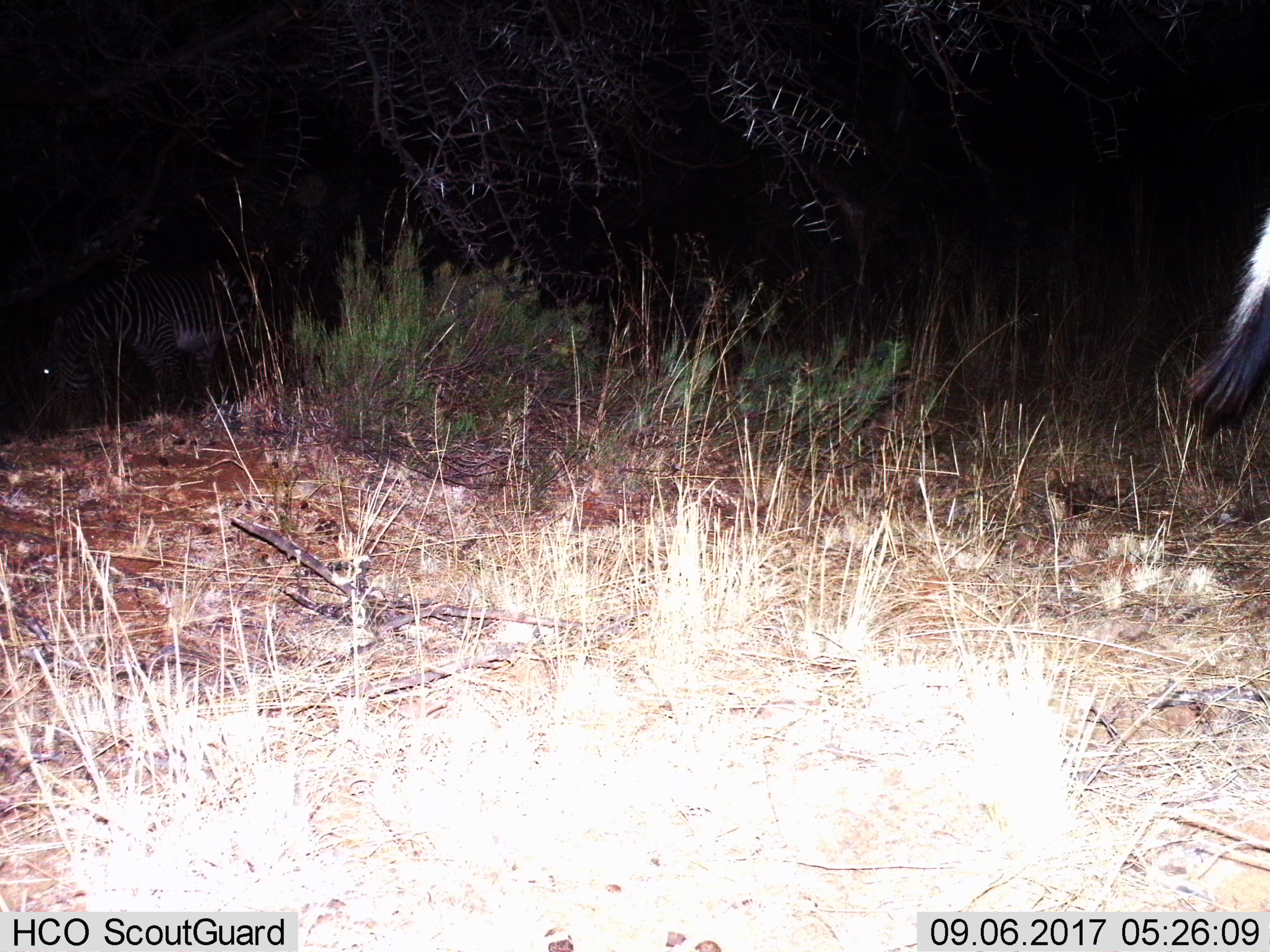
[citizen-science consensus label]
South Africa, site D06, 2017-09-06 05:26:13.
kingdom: Animalia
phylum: Chordata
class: Mammalia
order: Perissodactyla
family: Equidae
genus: Equus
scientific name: Equus zebra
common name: mountain zebra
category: zebramountain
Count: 2.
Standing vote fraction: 40%.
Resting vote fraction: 0%.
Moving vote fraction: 80%.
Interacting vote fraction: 20%.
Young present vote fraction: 0%.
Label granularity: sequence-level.